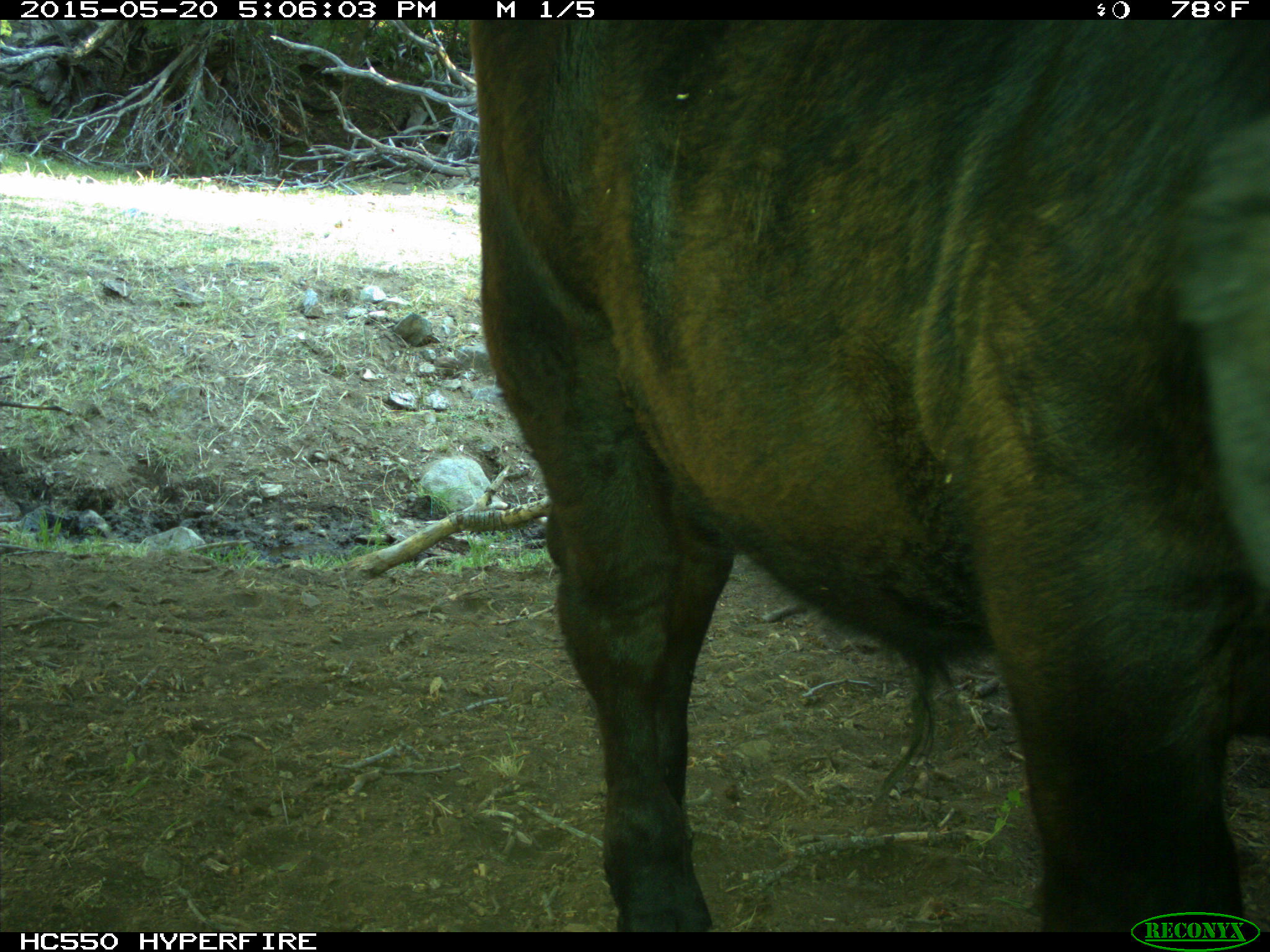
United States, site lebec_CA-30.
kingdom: Animalia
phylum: Chordata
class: Mammalia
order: Artiodactyla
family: Bovidae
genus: Bos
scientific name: Bos taurus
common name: domestic cow